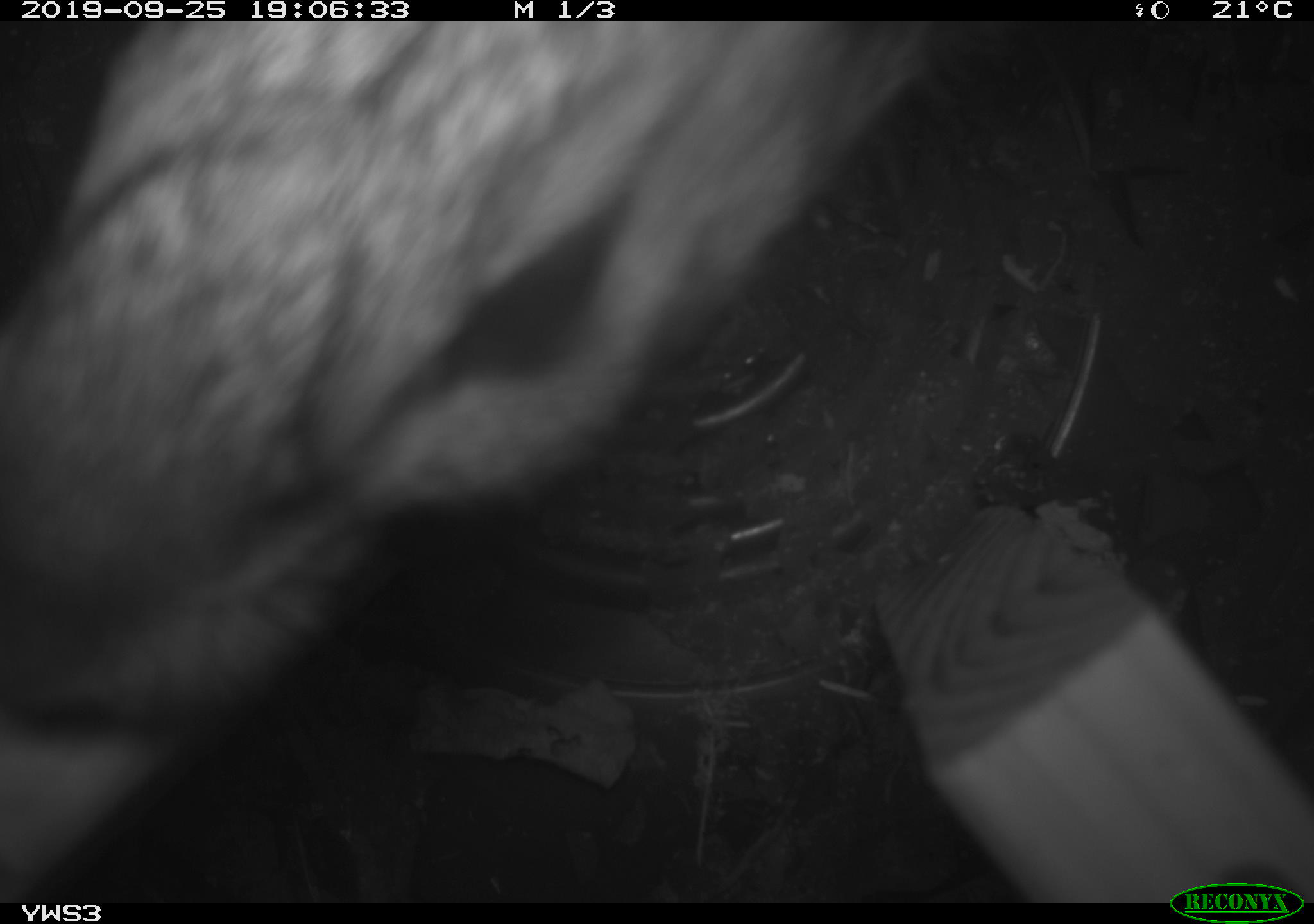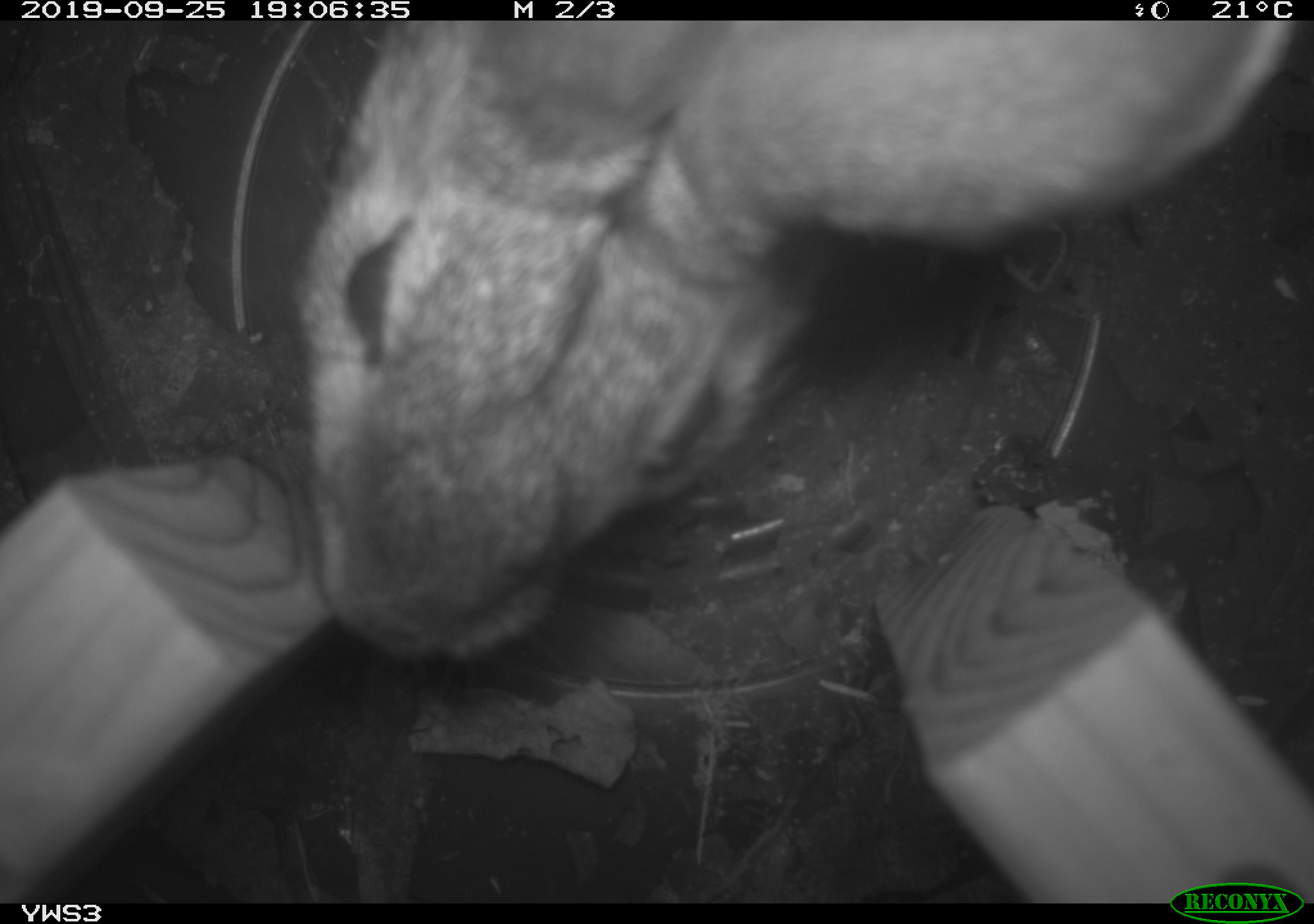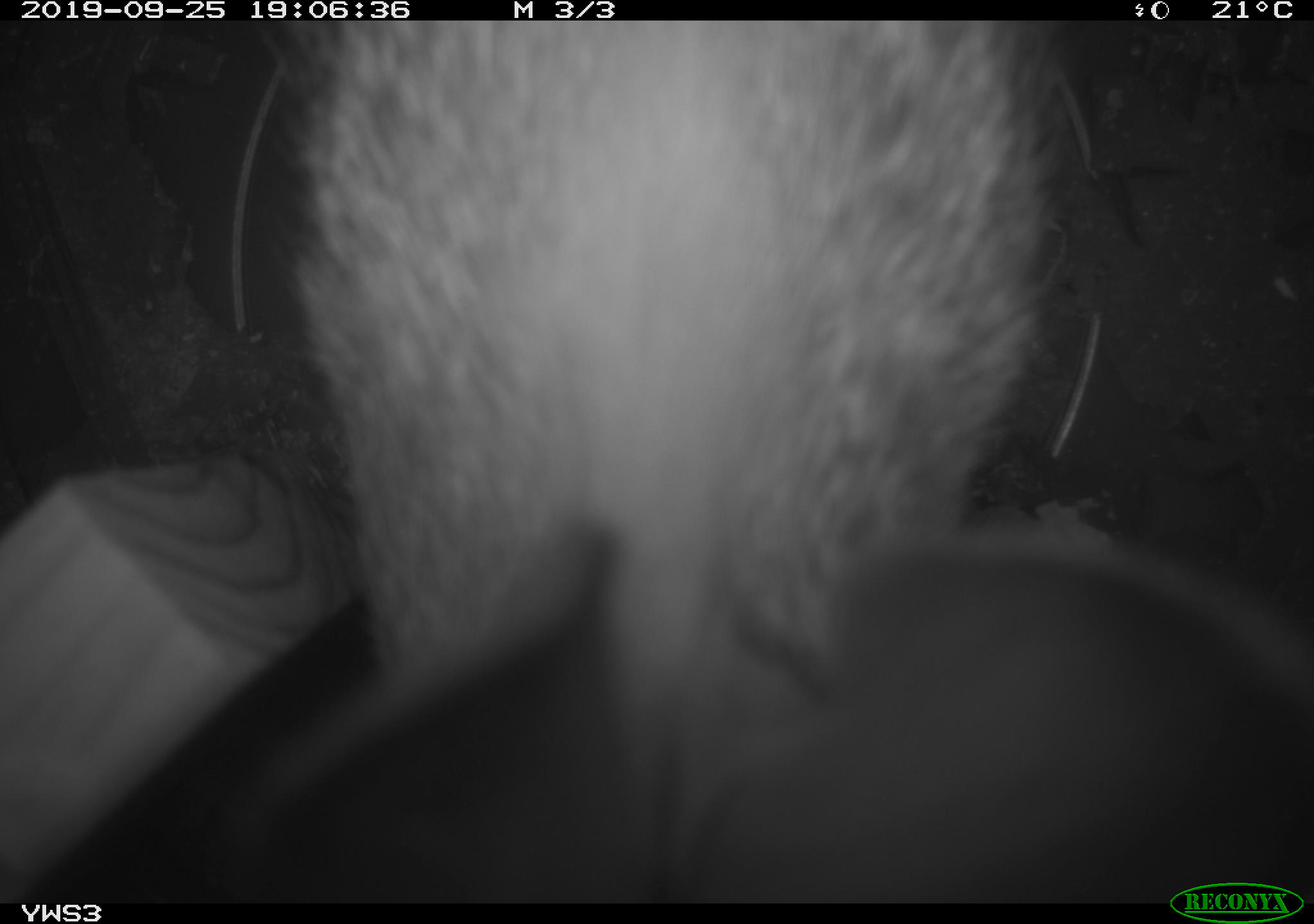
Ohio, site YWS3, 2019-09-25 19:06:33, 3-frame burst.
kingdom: Animalia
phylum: Chordata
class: Mammalia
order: Lagomorpha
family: Leporidae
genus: Sylvilagus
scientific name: Sylvilagus floridanus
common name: eastern cottontail